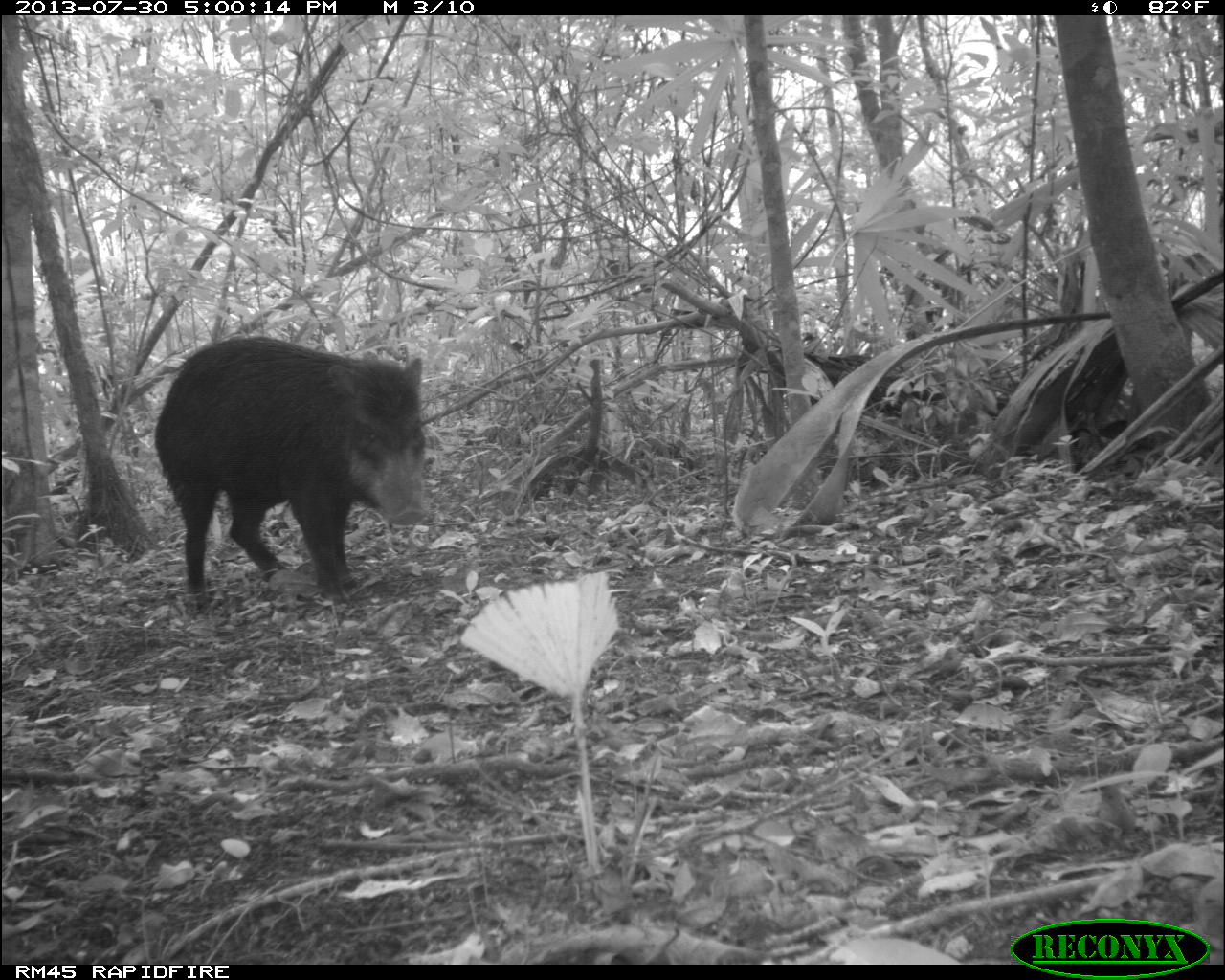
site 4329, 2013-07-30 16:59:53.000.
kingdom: Animalia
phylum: Chordata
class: Mammalia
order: Artiodactyla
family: Tayassuidae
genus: Tayassu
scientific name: Tayassu pecari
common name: white-lipped peccary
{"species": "Tayassu pecari (white-lipped peccary)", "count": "2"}